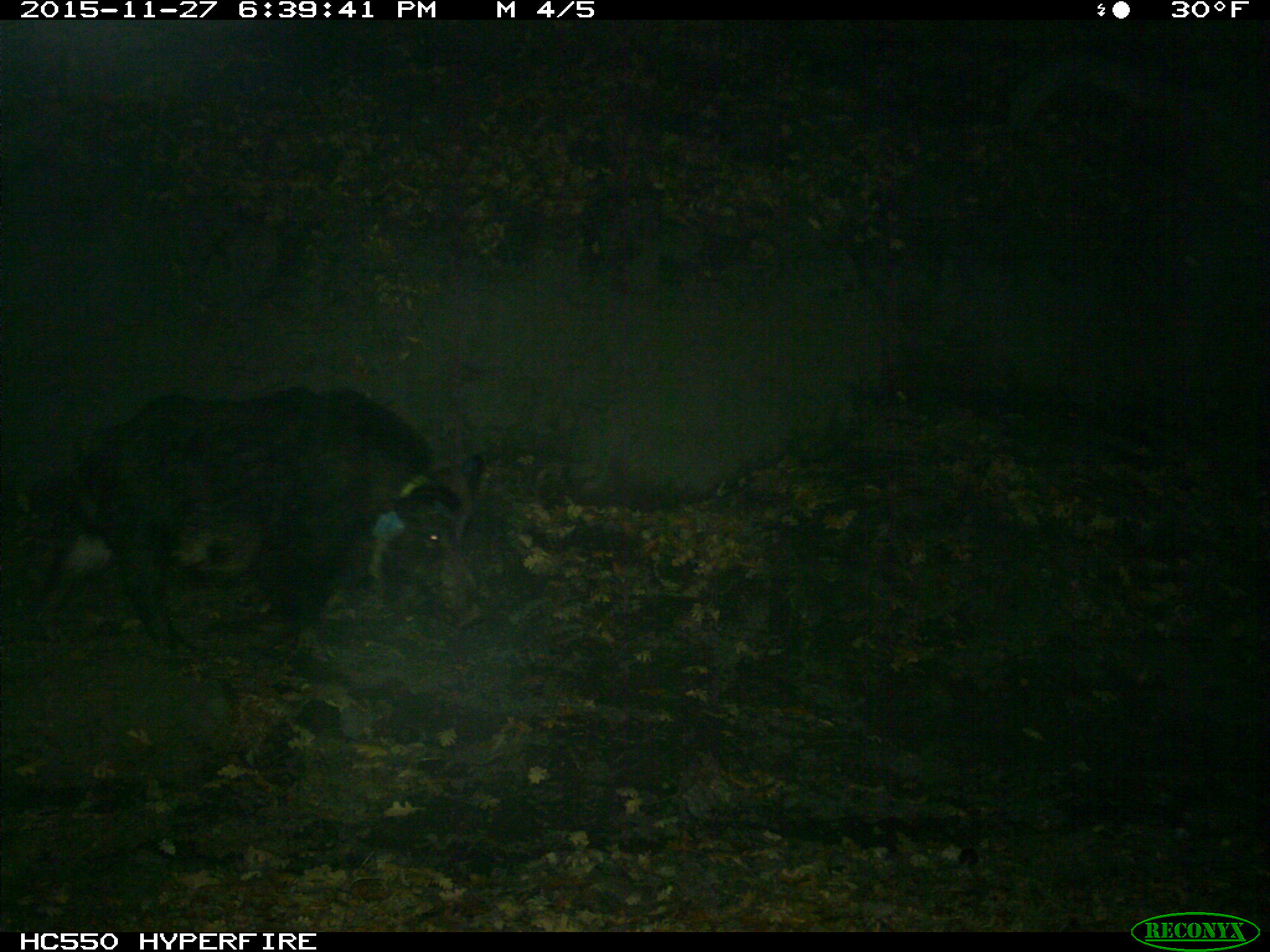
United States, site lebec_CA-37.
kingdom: Animalia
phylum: Chordata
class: Mammalia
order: Artiodactyla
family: Suidae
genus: Sus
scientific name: Sus scrofa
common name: wild boar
Sus scrofa (wild boar).